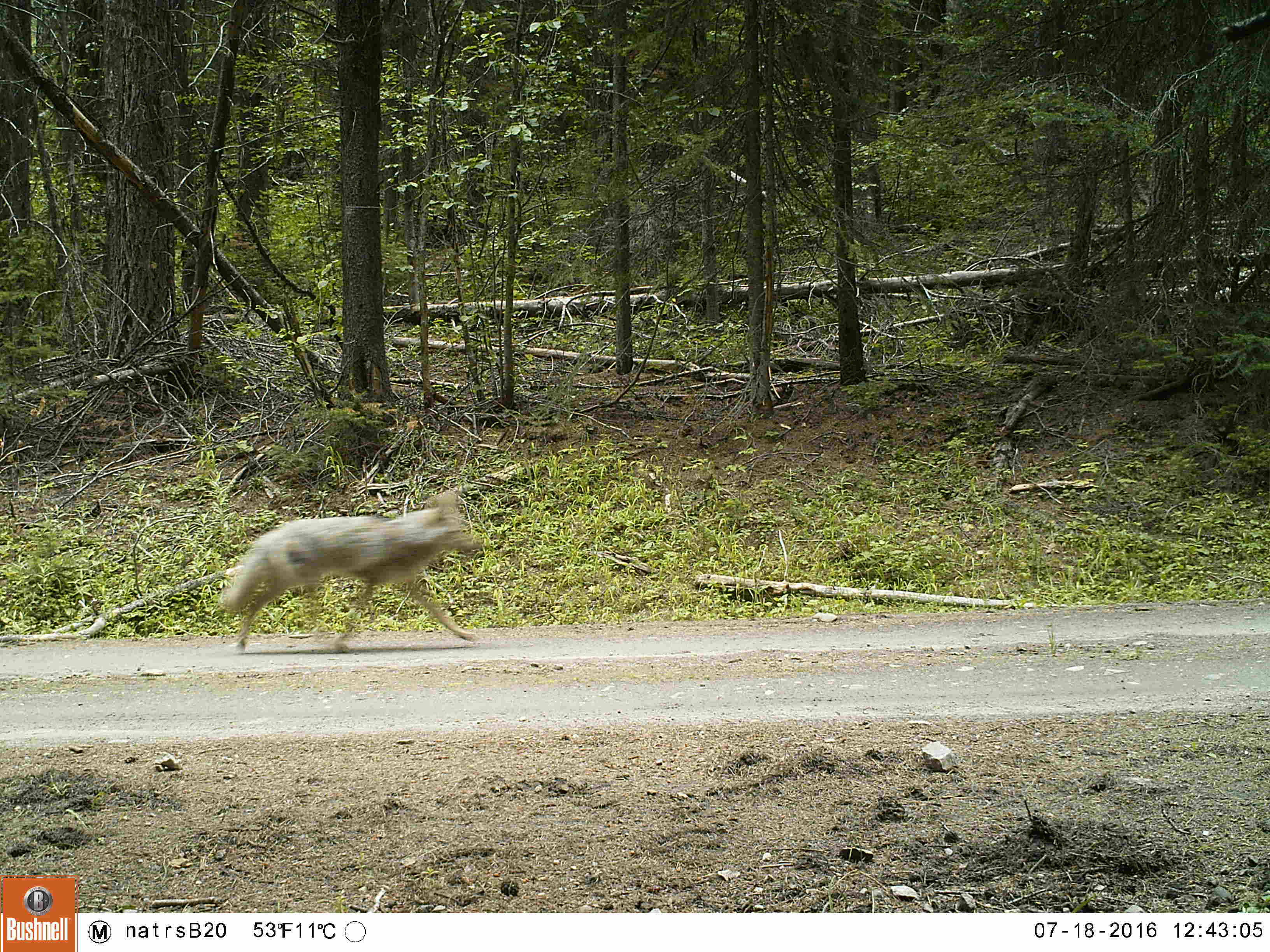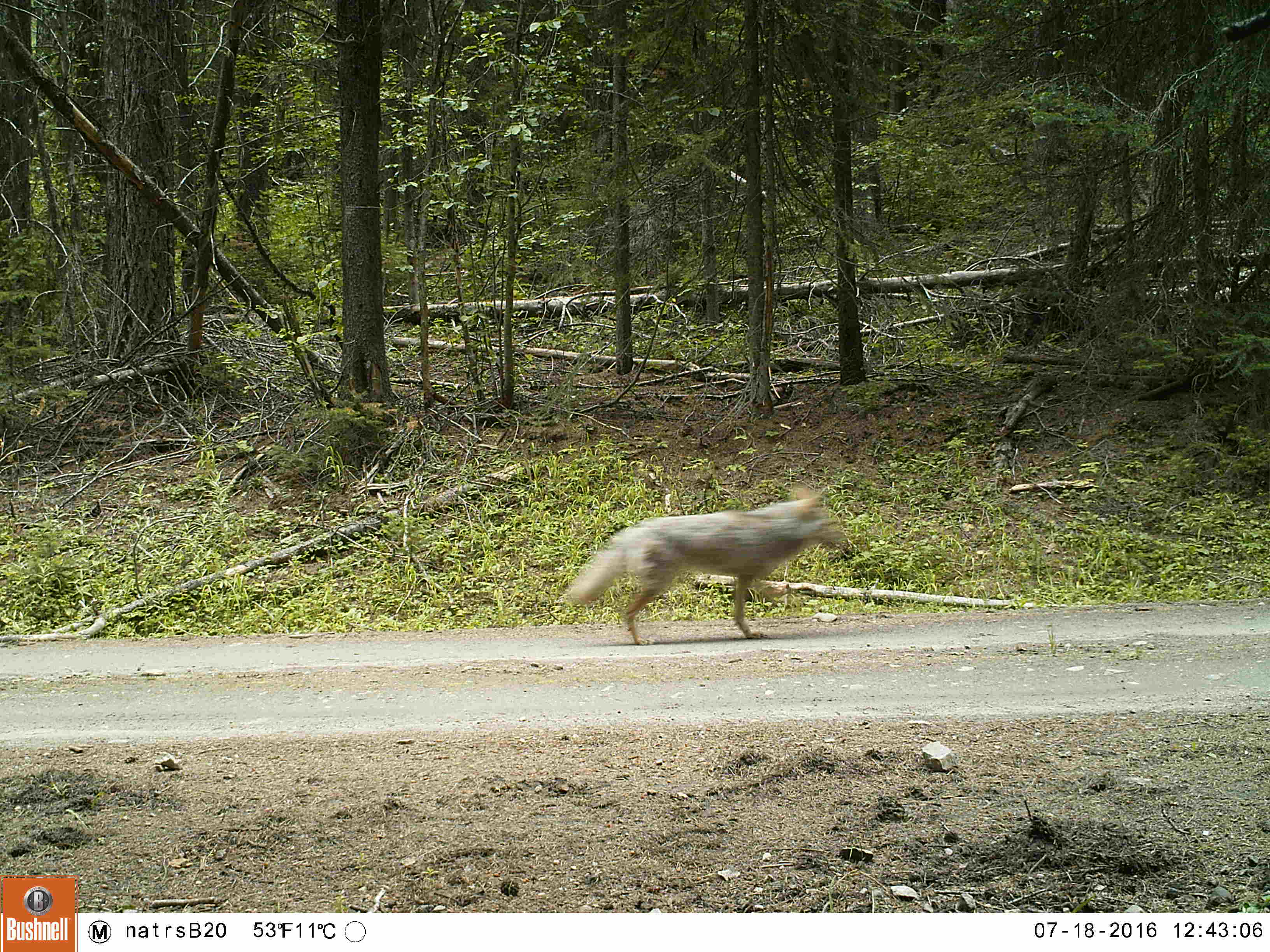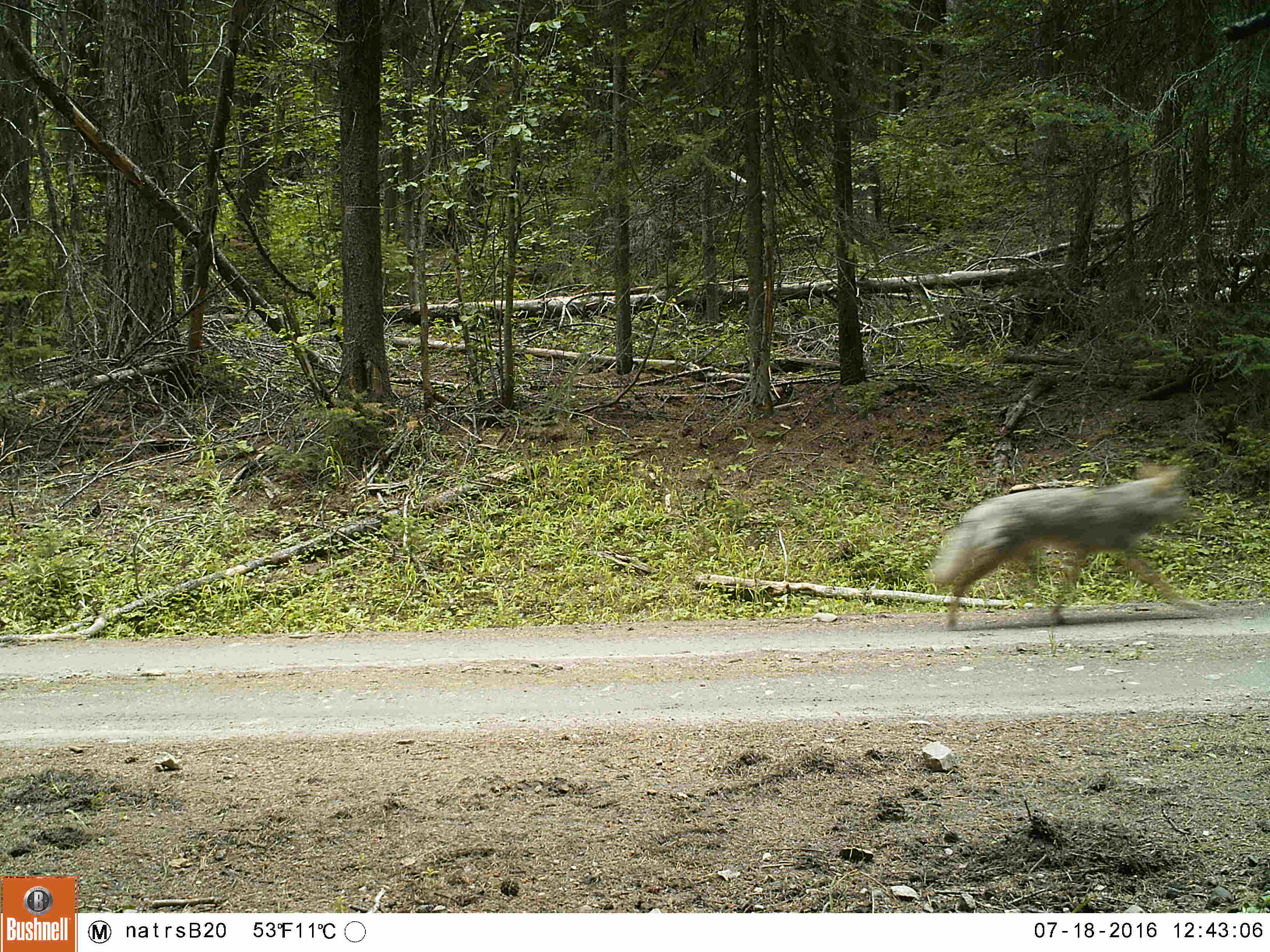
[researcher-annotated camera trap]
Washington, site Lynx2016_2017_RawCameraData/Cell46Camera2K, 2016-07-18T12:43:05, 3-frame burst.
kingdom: Animalia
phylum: Chordata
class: Mammalia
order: Carnivora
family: Canidae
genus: Canis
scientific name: Canis latrans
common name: coyote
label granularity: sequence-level